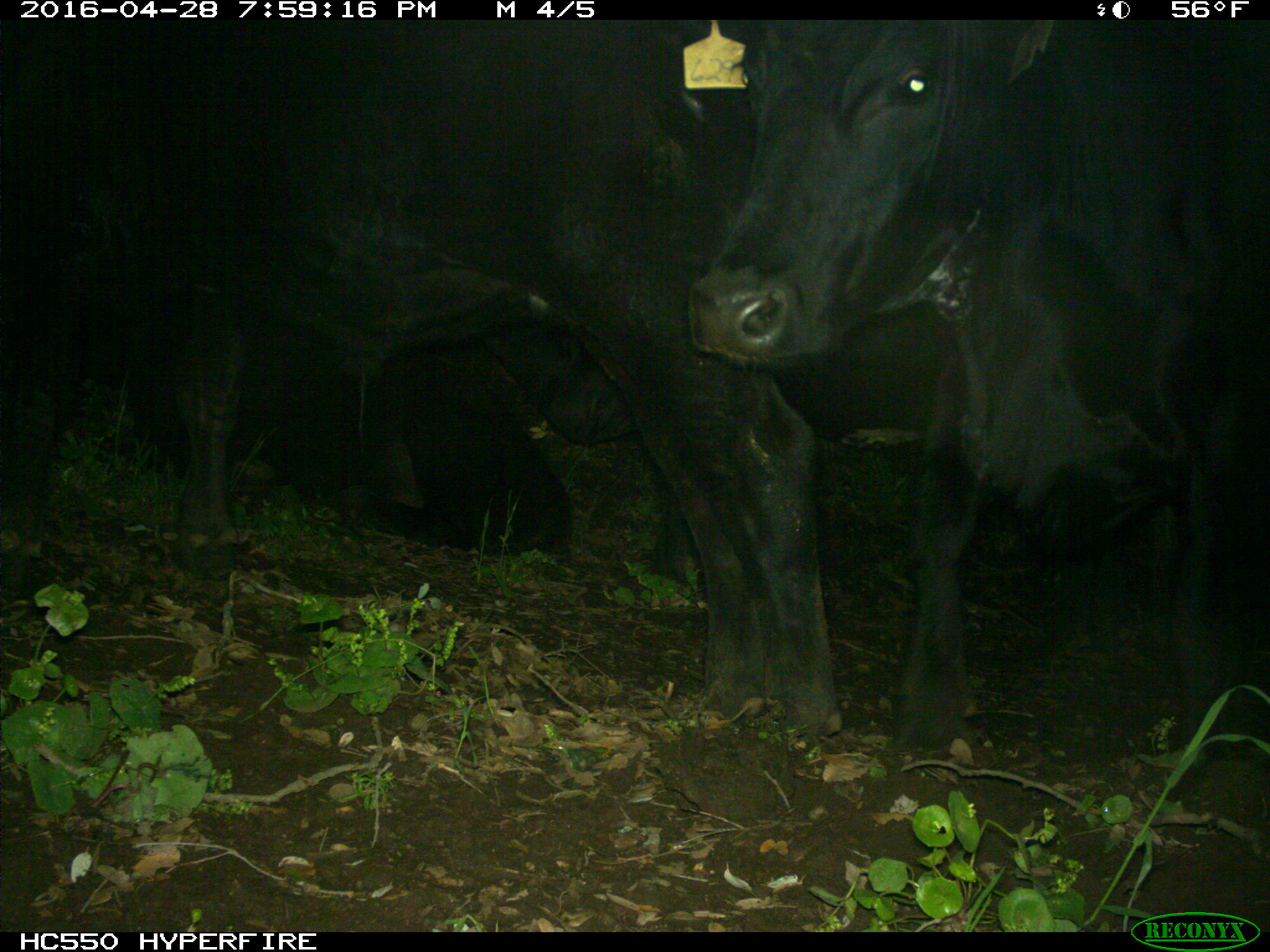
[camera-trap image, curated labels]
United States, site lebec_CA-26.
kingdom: Animalia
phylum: Chordata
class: Mammalia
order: Artiodactyla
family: Bovidae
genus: Bos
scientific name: Bos taurus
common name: domestic cow